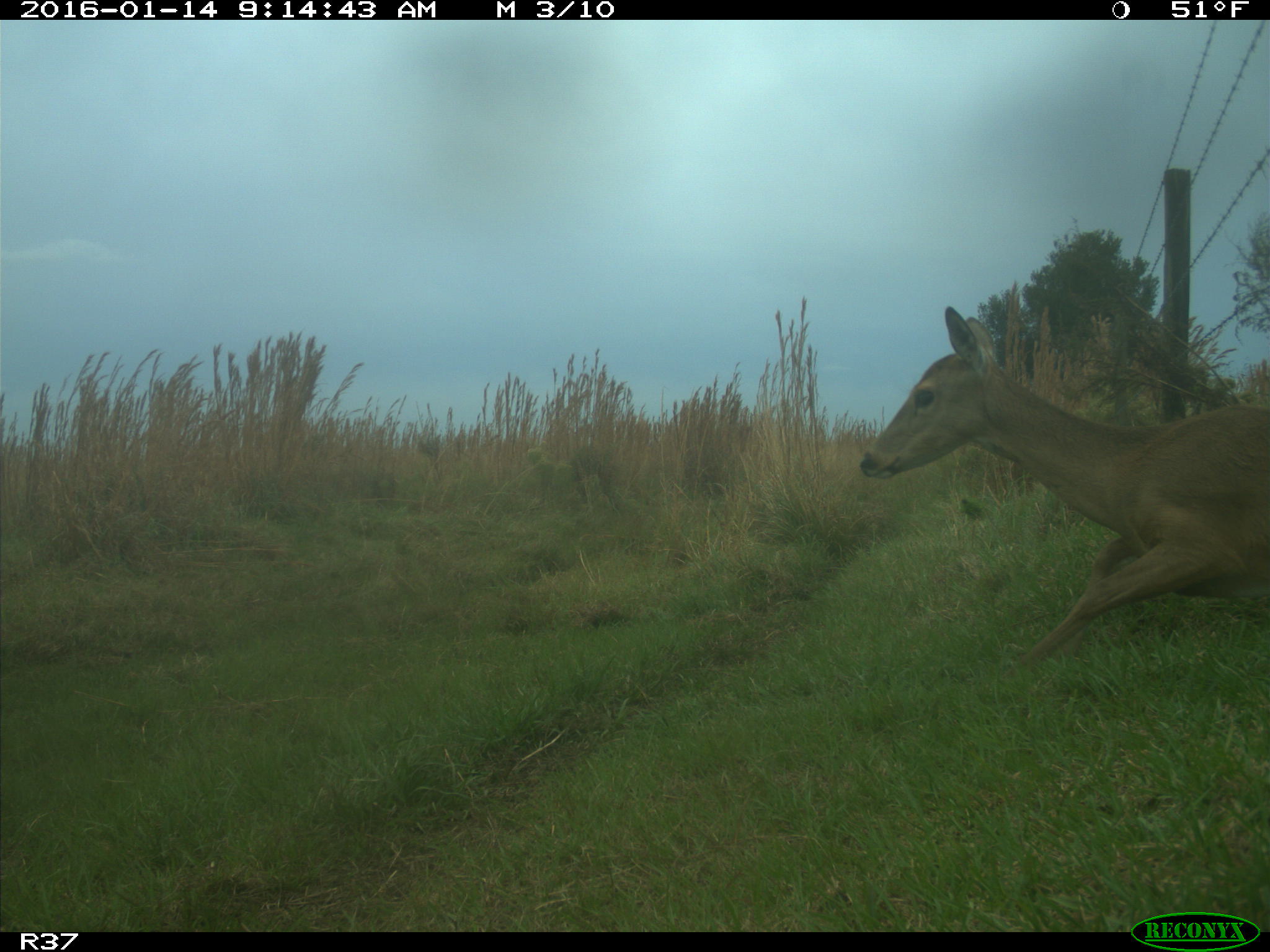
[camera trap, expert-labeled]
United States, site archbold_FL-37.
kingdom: Animalia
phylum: Chordata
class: Mammalia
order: Artiodactyla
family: Cervidae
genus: Odocoileus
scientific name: Odocoileus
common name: deer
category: unidentified deer